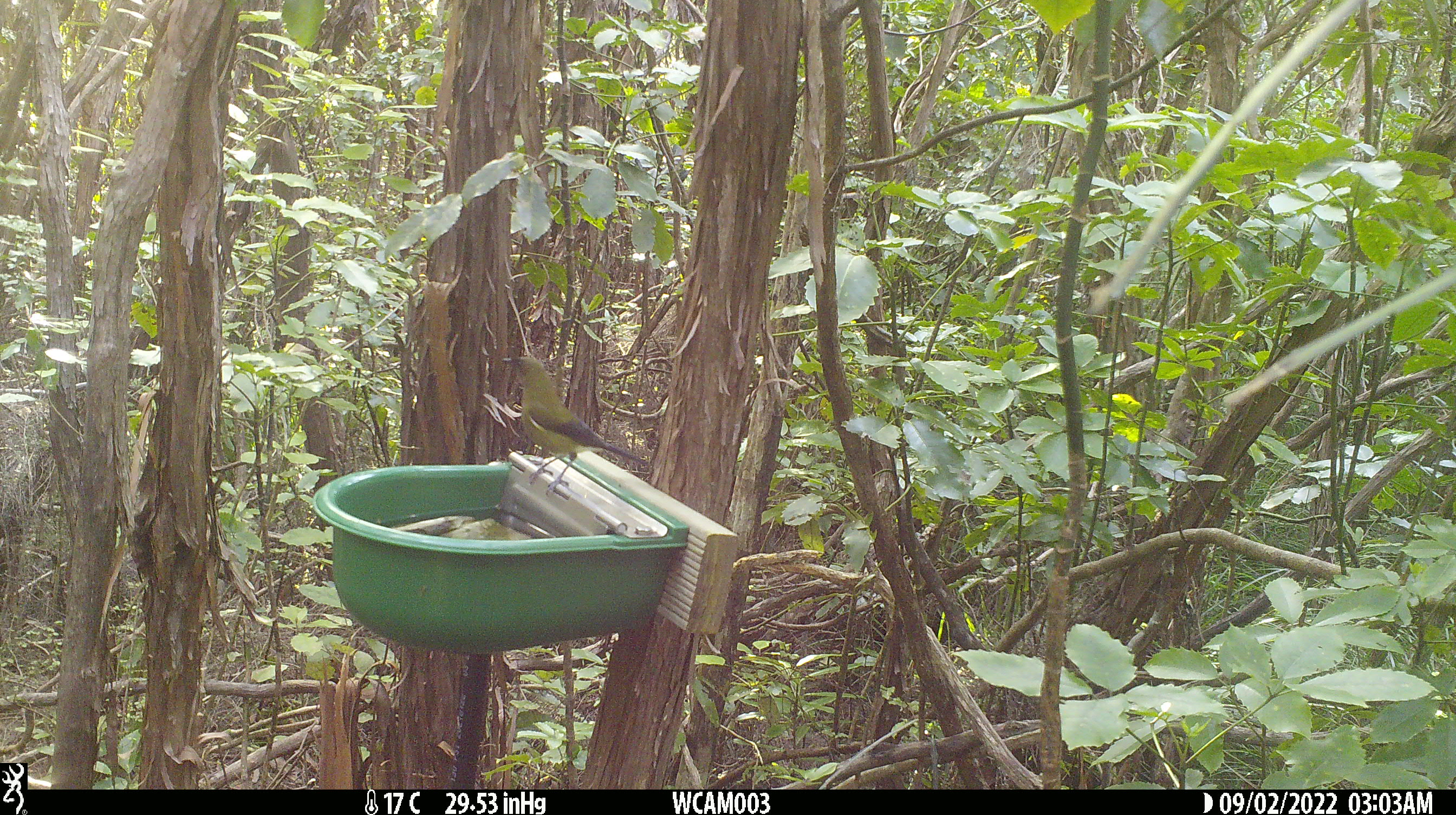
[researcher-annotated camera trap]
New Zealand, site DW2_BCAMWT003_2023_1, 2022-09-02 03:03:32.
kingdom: Animalia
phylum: Chordata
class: Aves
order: Passeriformes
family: Meliphagidae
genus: Anthornis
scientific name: Anthornis melanura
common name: new zealand bellbird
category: bellbird